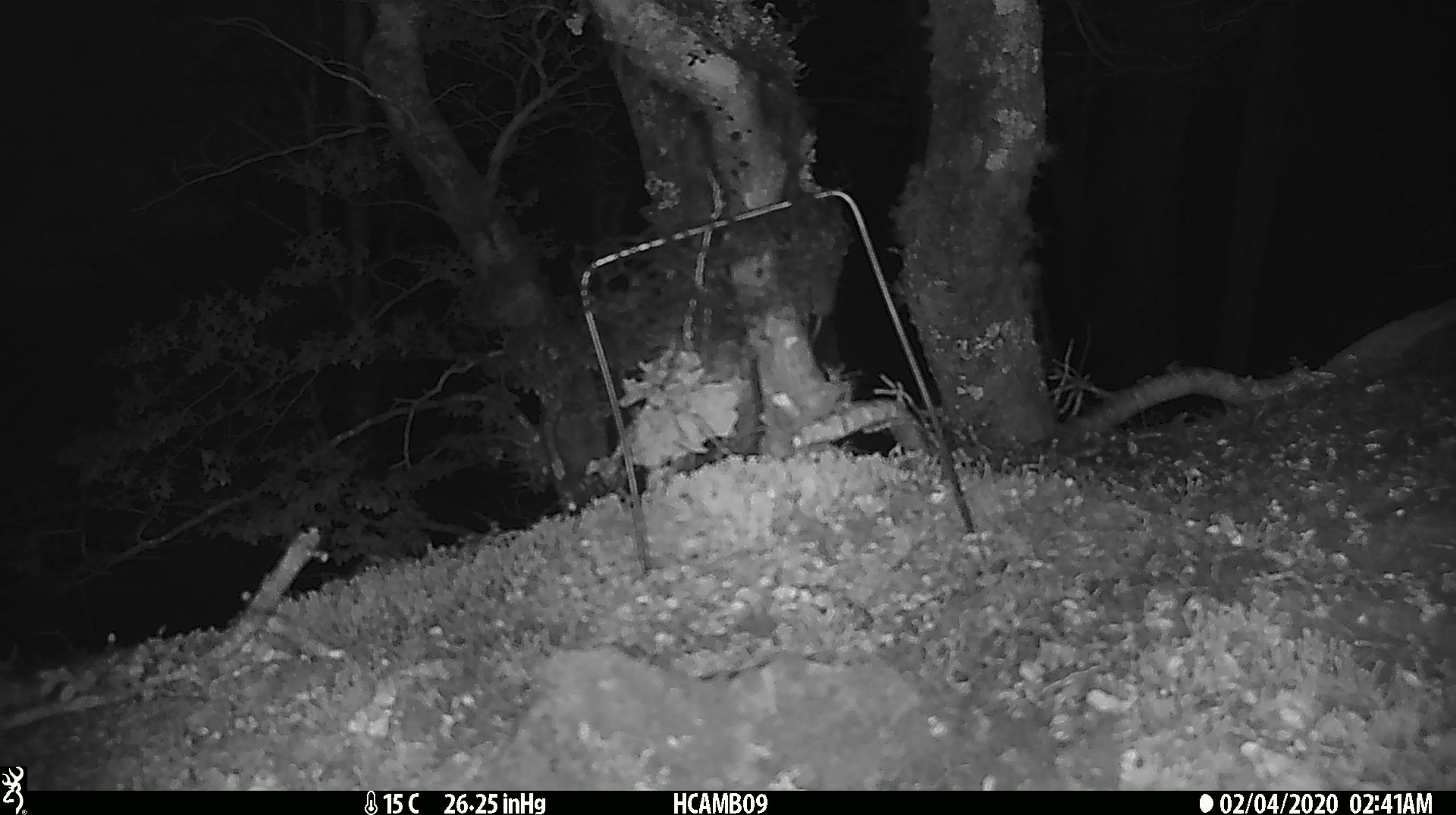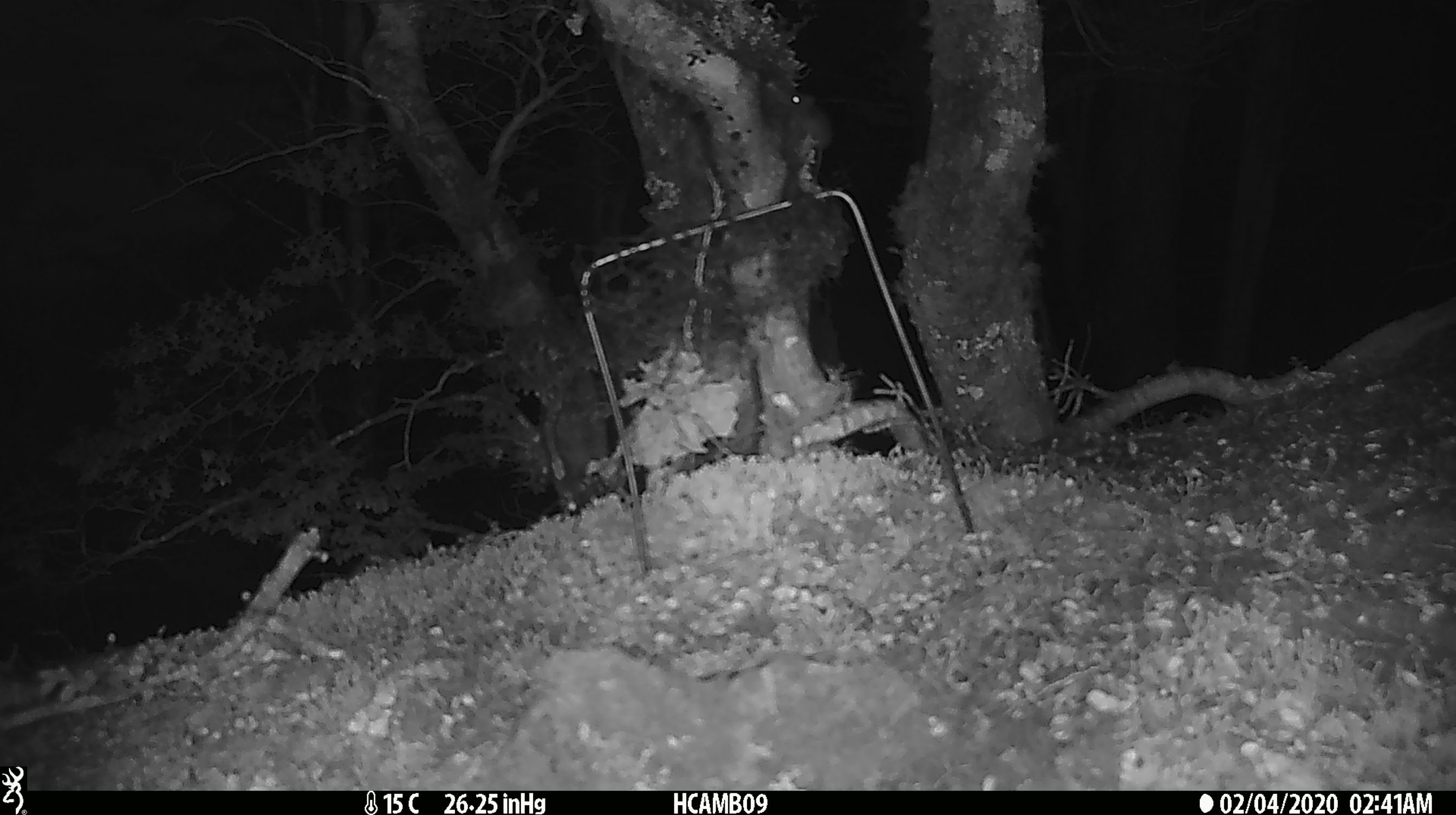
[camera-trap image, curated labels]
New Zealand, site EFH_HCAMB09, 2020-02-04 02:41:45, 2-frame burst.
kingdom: Animalia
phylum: Chordata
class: Mammalia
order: Rodentia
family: Muridae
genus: Mus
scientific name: Mus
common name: mouse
Mouse (Mus).